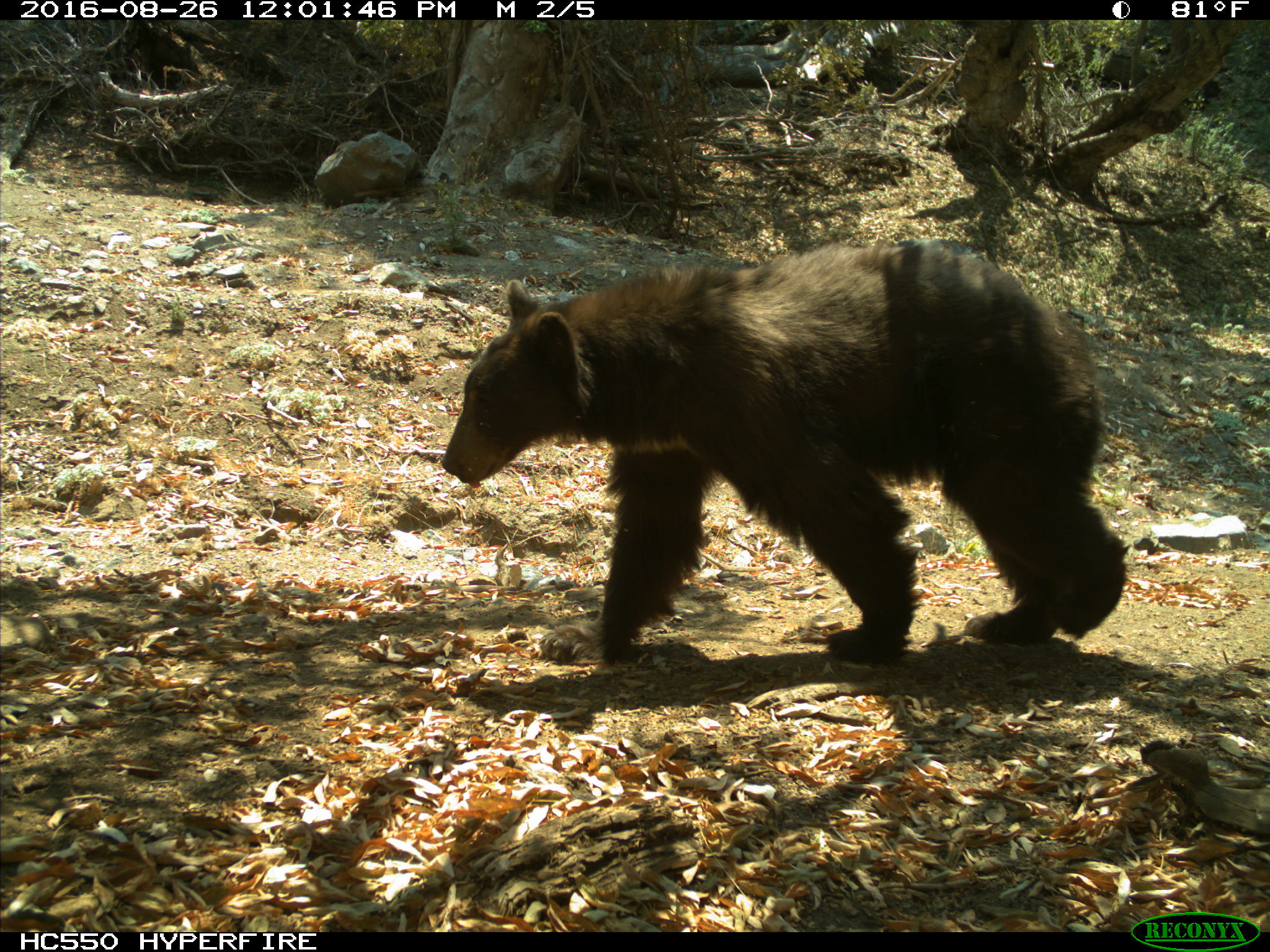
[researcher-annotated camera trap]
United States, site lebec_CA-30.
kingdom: Animalia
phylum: Chordata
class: Mammalia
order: Carnivora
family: Ursidae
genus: Ursus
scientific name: Ursus americanus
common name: american black bear